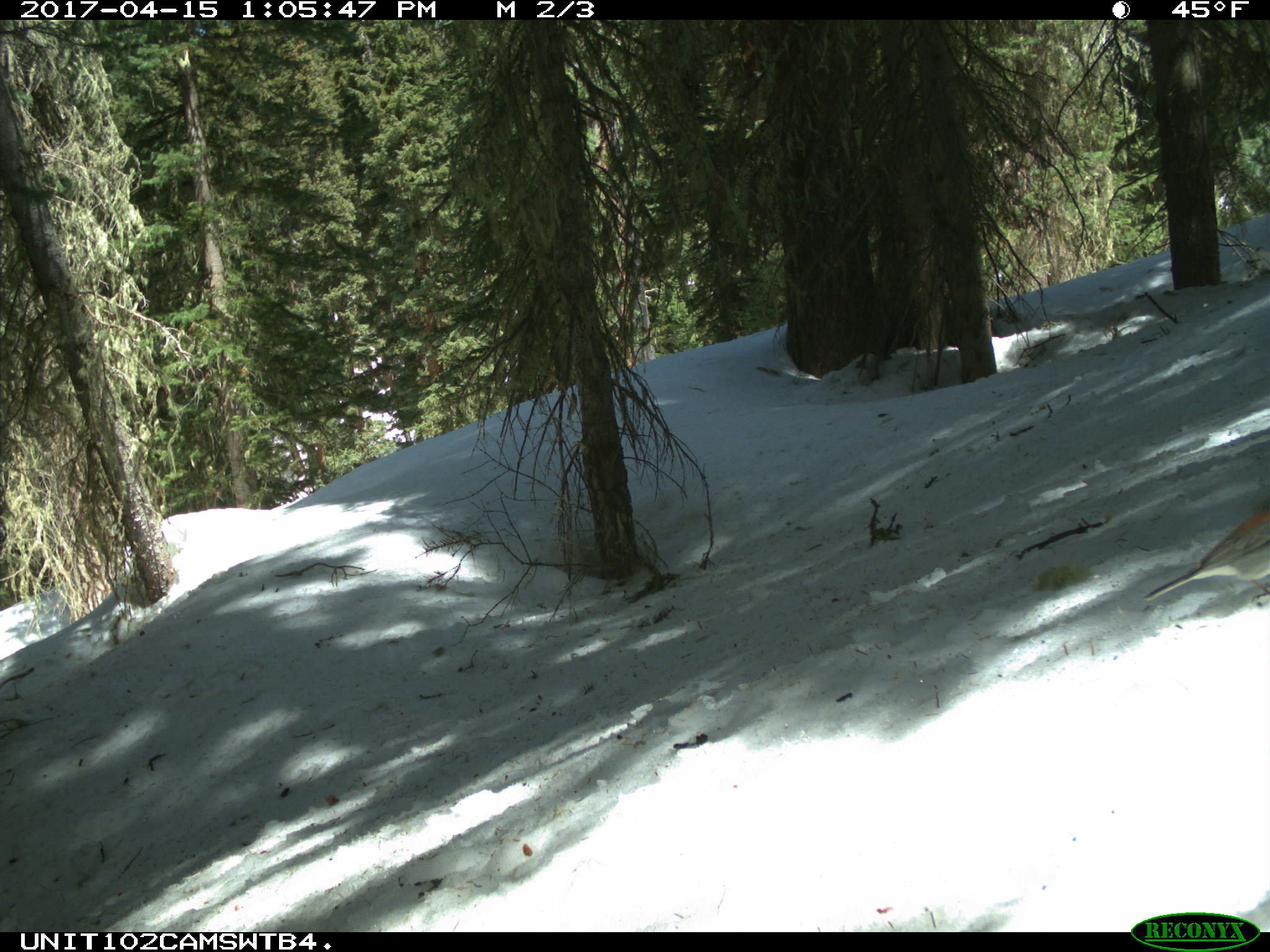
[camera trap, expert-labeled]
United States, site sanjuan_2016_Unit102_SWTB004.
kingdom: Animalia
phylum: Chordata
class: Aves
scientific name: Aves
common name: birds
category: unidentified bird